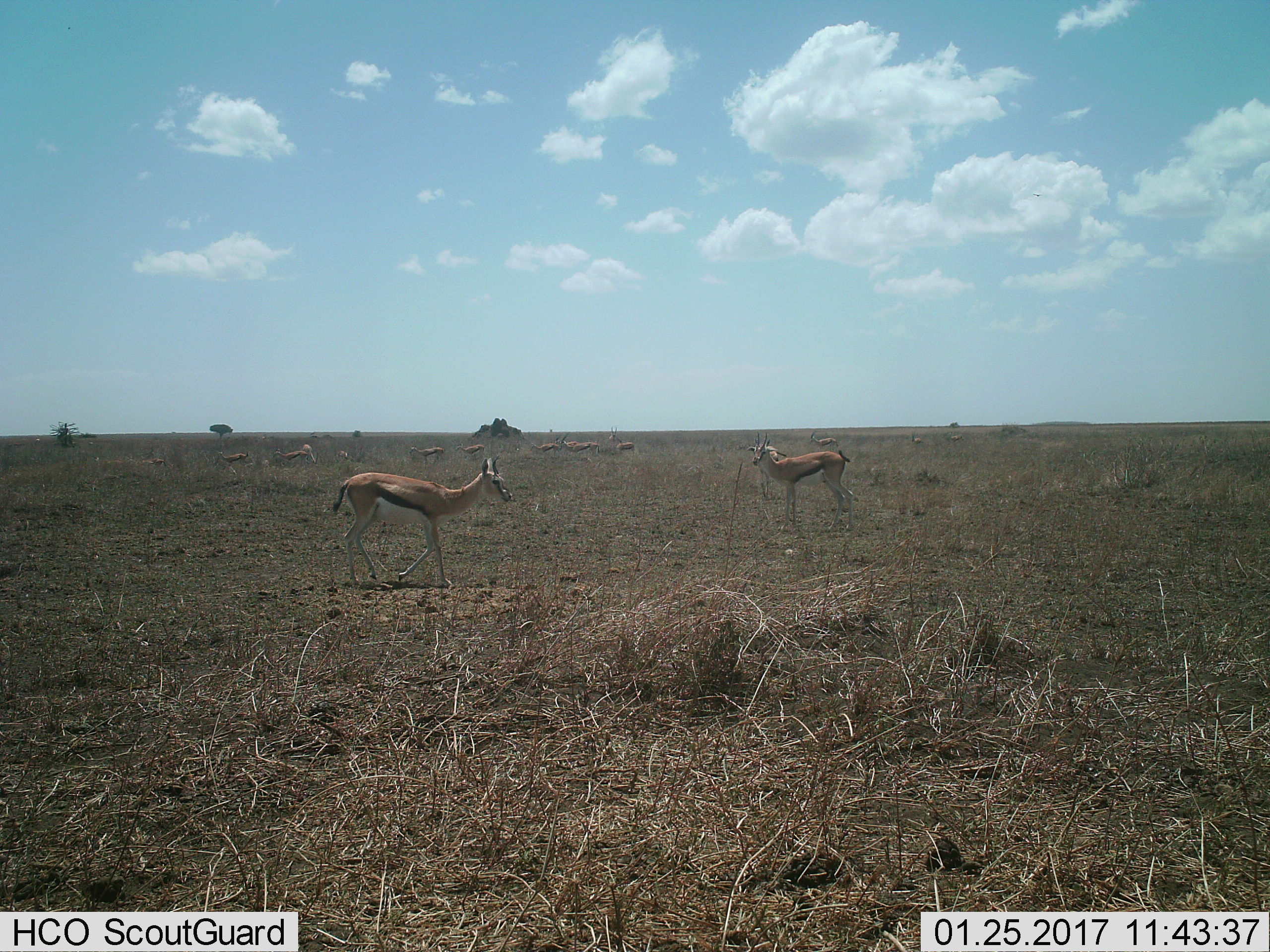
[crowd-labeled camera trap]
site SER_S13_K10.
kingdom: Animalia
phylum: Chordata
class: Mammalia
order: Artiodactyla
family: Bovidae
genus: Eudorcas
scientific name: Eudorcas thomsonii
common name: thomson's gazelle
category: gazellethomsons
Gazellethomsons (thomson's gazelle) (Eudorcas thomsonii), count 11-50. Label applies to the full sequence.